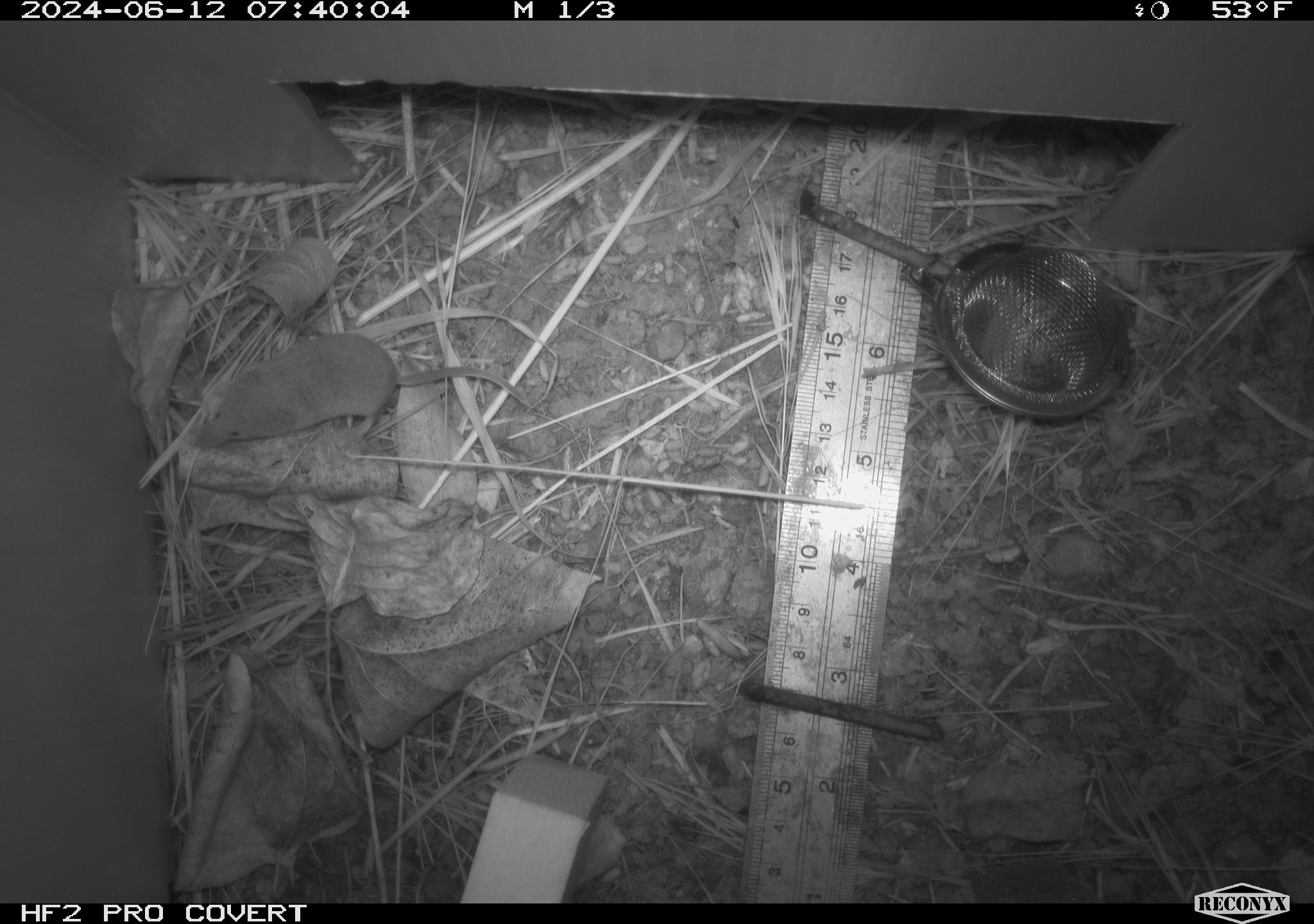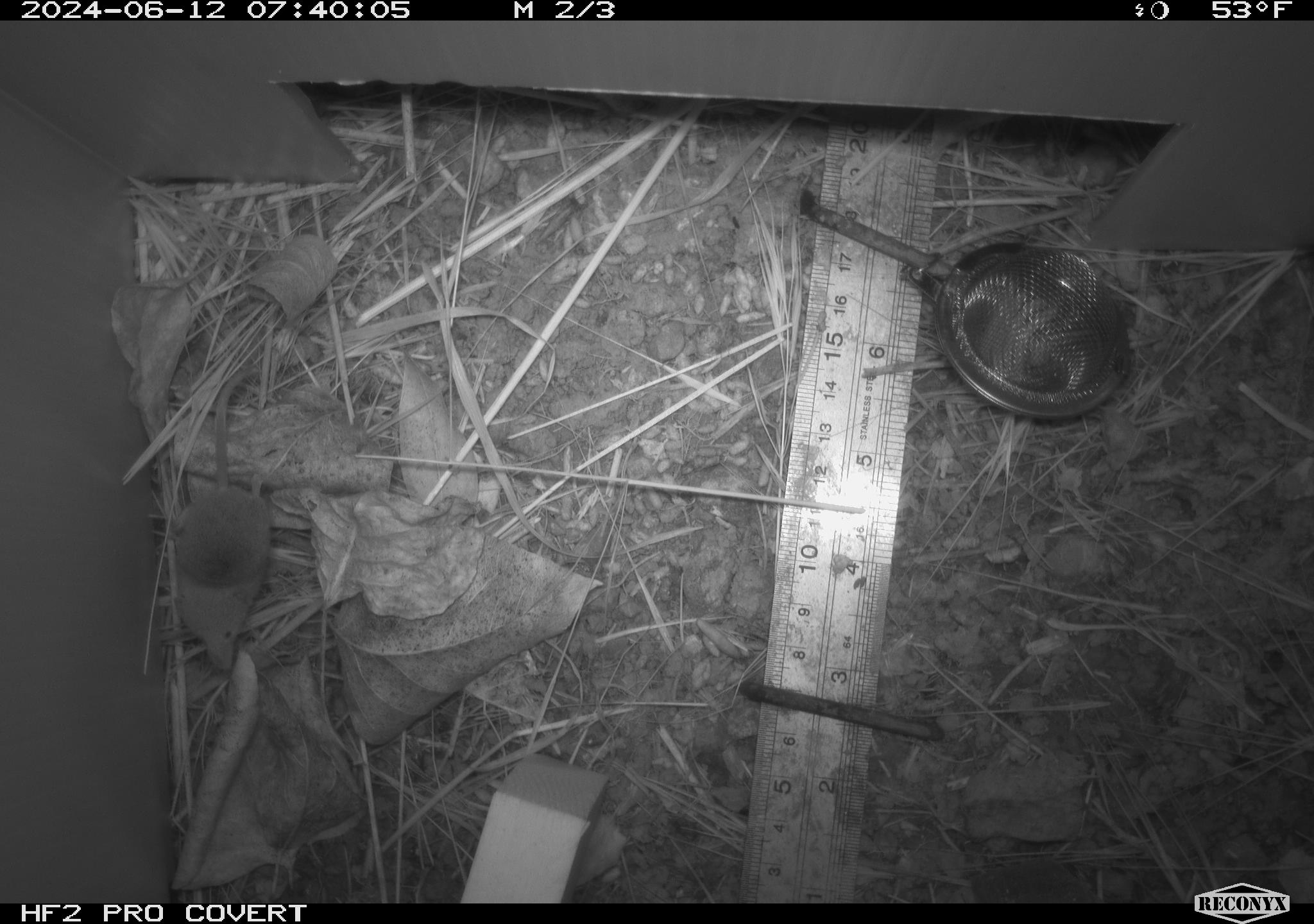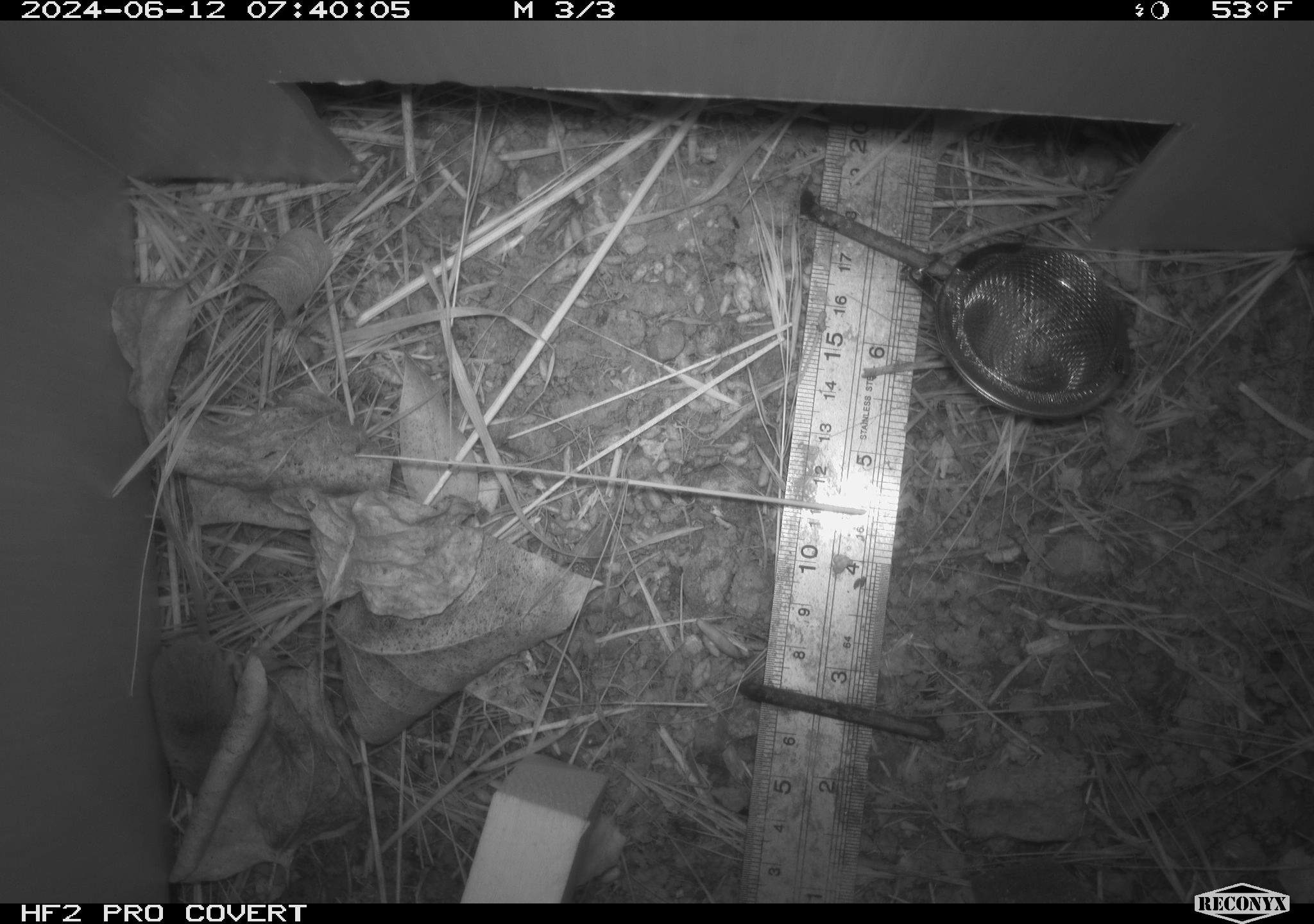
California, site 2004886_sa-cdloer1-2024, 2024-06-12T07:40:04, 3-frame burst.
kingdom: Animalia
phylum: Chordata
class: Mammalia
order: Eulipotyphla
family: Soricidae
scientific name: Soricidae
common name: shrews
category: soricidae family